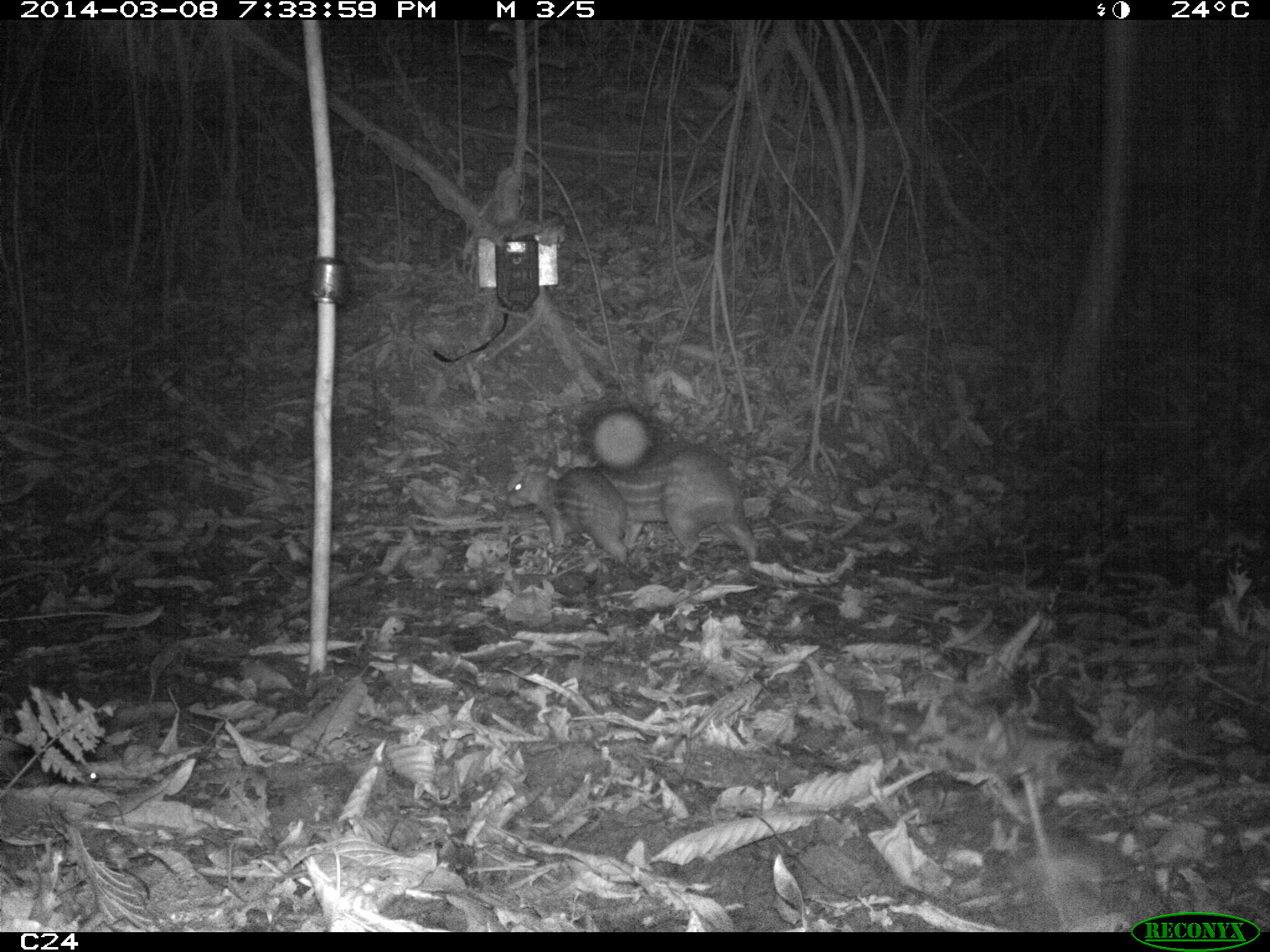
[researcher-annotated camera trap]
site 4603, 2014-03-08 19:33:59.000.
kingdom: Animalia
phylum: Chordata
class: Mammalia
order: Rodentia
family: Cuniculidae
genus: Cuniculus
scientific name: Cuniculus paca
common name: spotted paca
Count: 2.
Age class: adult.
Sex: female.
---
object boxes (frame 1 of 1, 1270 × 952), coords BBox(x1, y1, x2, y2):
cuniculus paca: BBox(592, 440, 763, 568); BBox(501, 460, 628, 563)